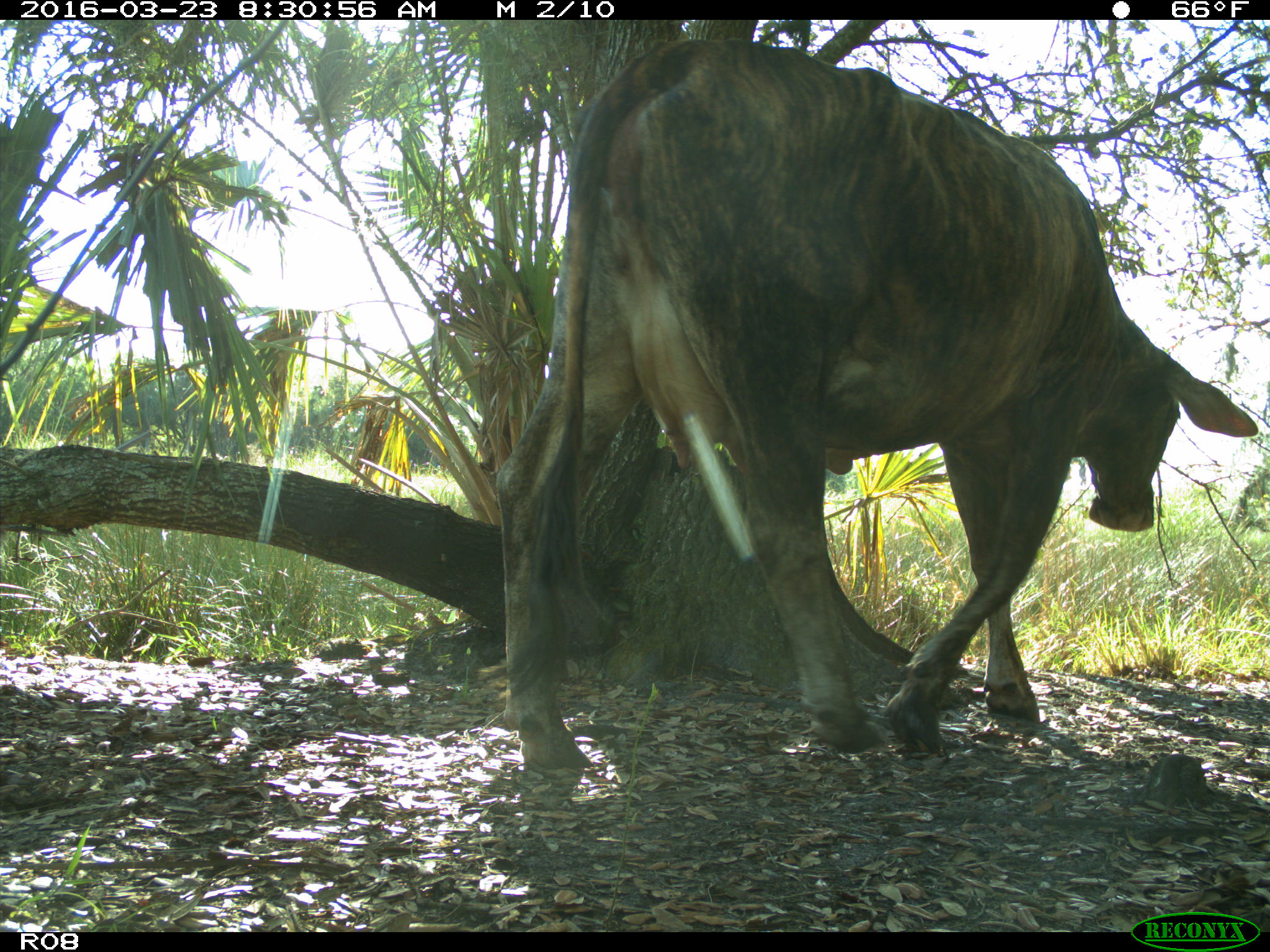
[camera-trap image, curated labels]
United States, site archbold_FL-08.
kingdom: Animalia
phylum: Chordata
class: Mammalia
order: Artiodactyla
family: Bovidae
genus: Bos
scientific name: Bos taurus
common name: domestic cow